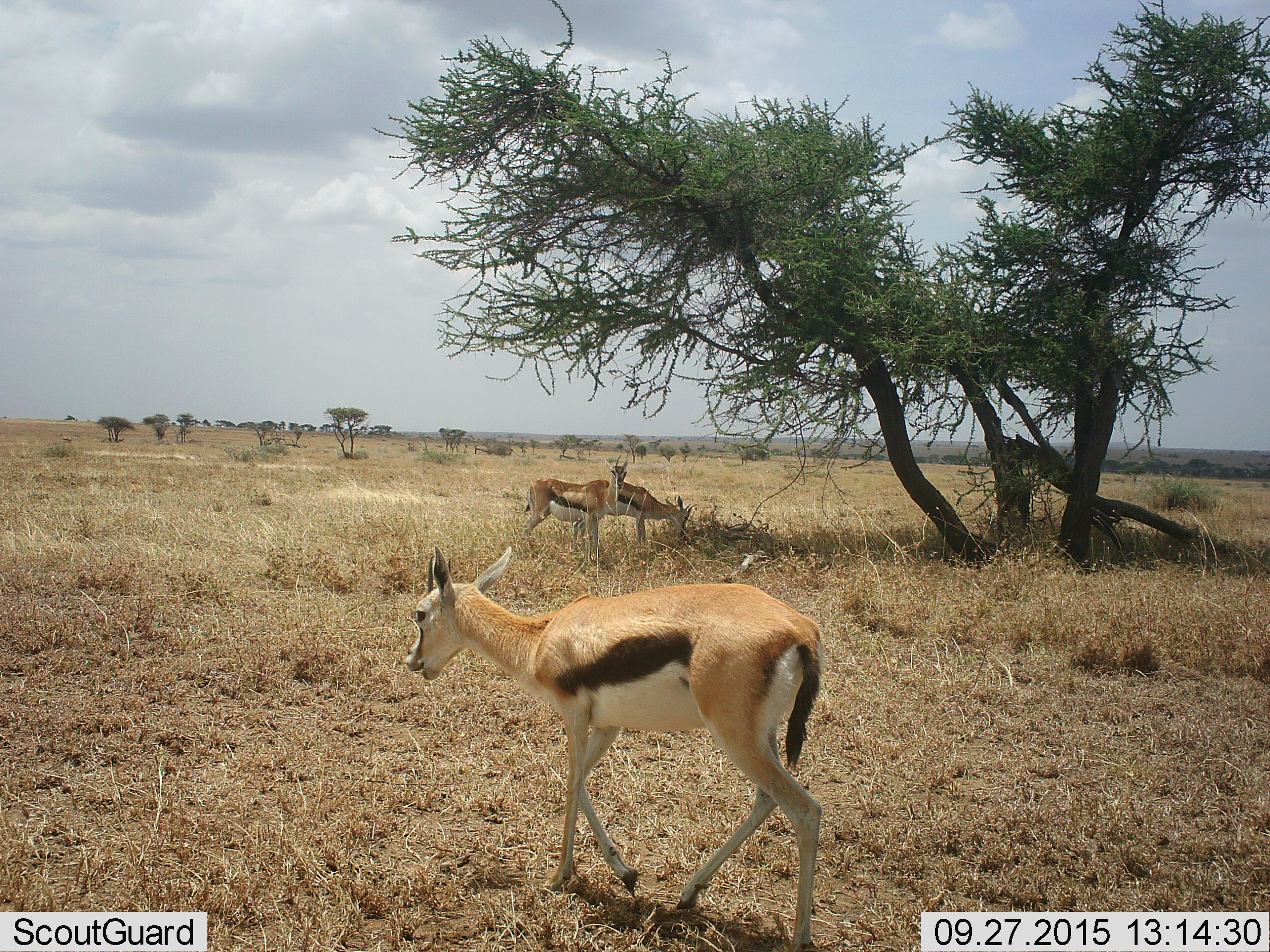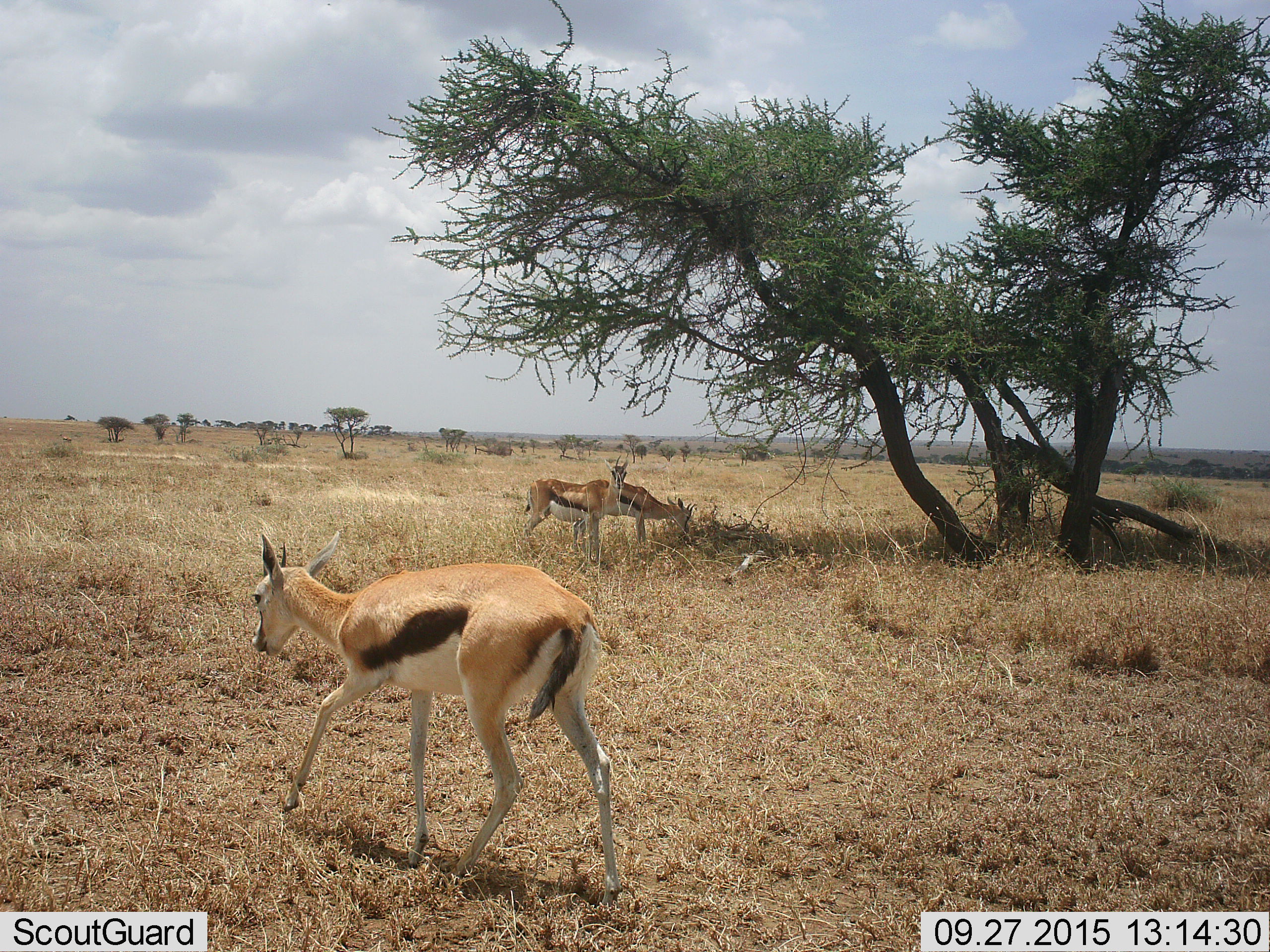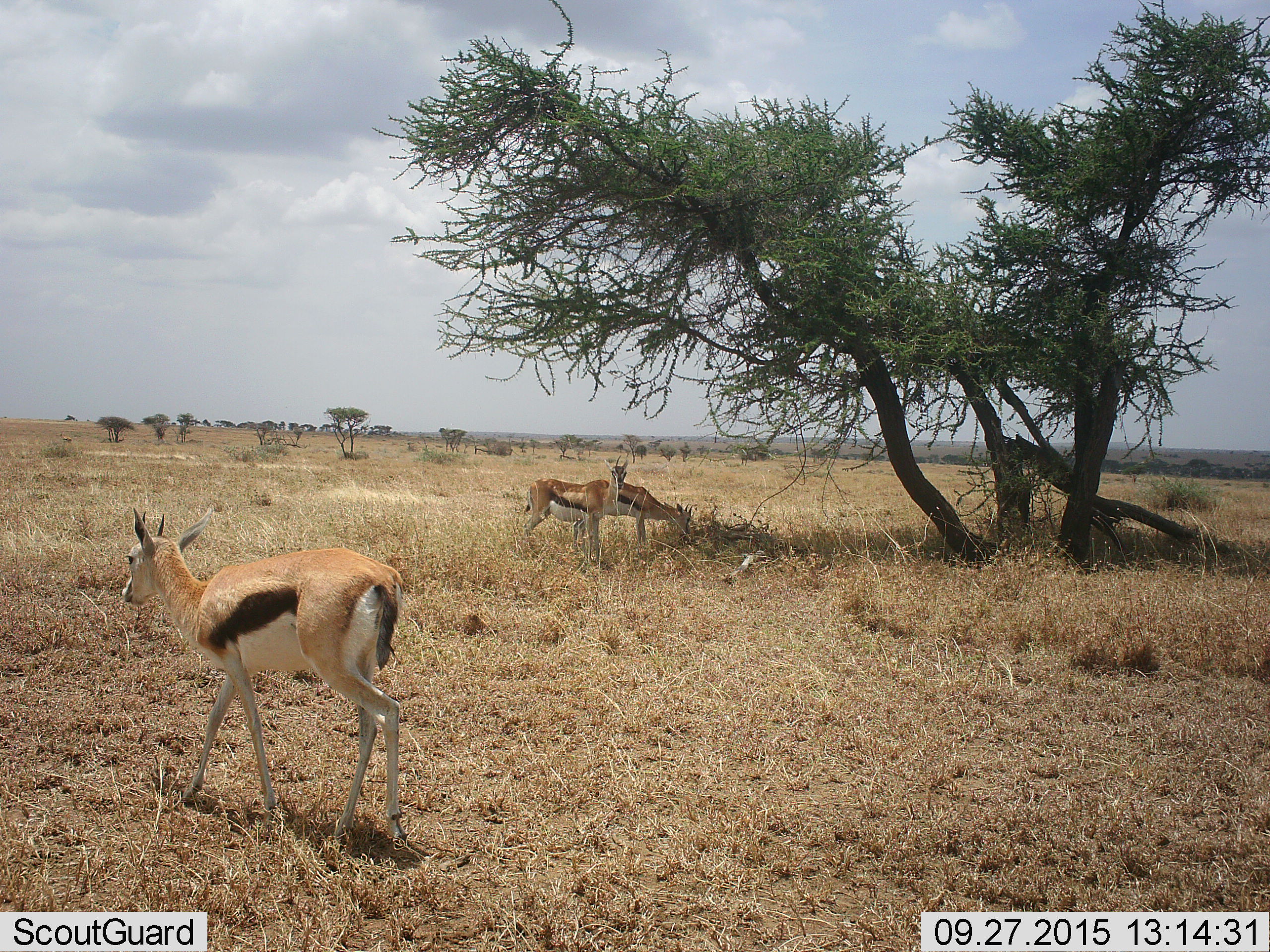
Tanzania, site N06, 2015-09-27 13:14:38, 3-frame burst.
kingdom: Animalia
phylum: Chordata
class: Mammalia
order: Artiodactyla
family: Bovidae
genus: Eudorcas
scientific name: Eudorcas thomsonii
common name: thomson's gazelle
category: gazellethomsons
Gazellethomsons (thomson's gazelle) (Eudorcas thomsonii), count 3. Behavior (volunteer vote fractions): standing 67%, resting 0%, moving 83%, interacting 0%. Young present (vote fraction): 17%. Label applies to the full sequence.